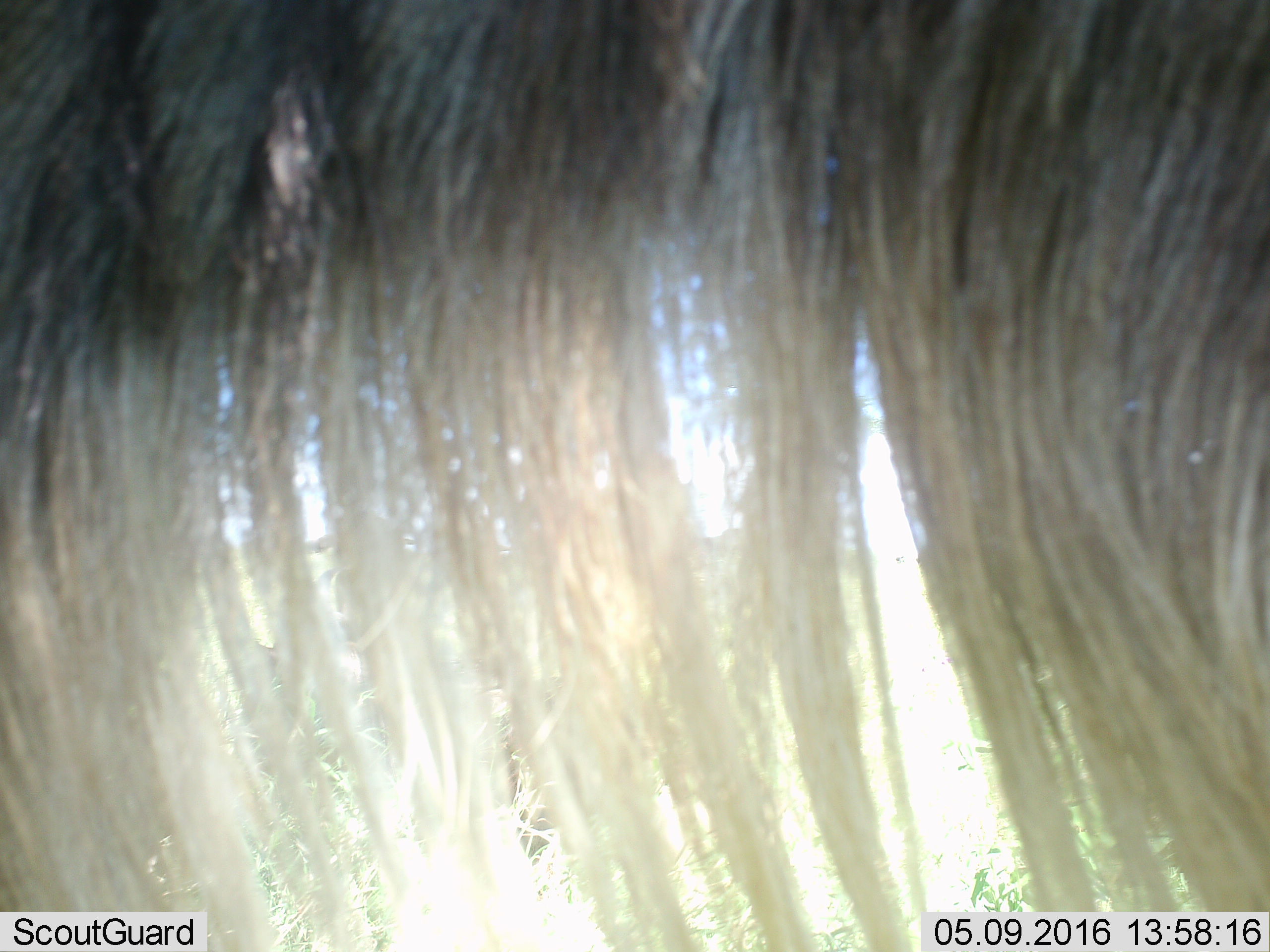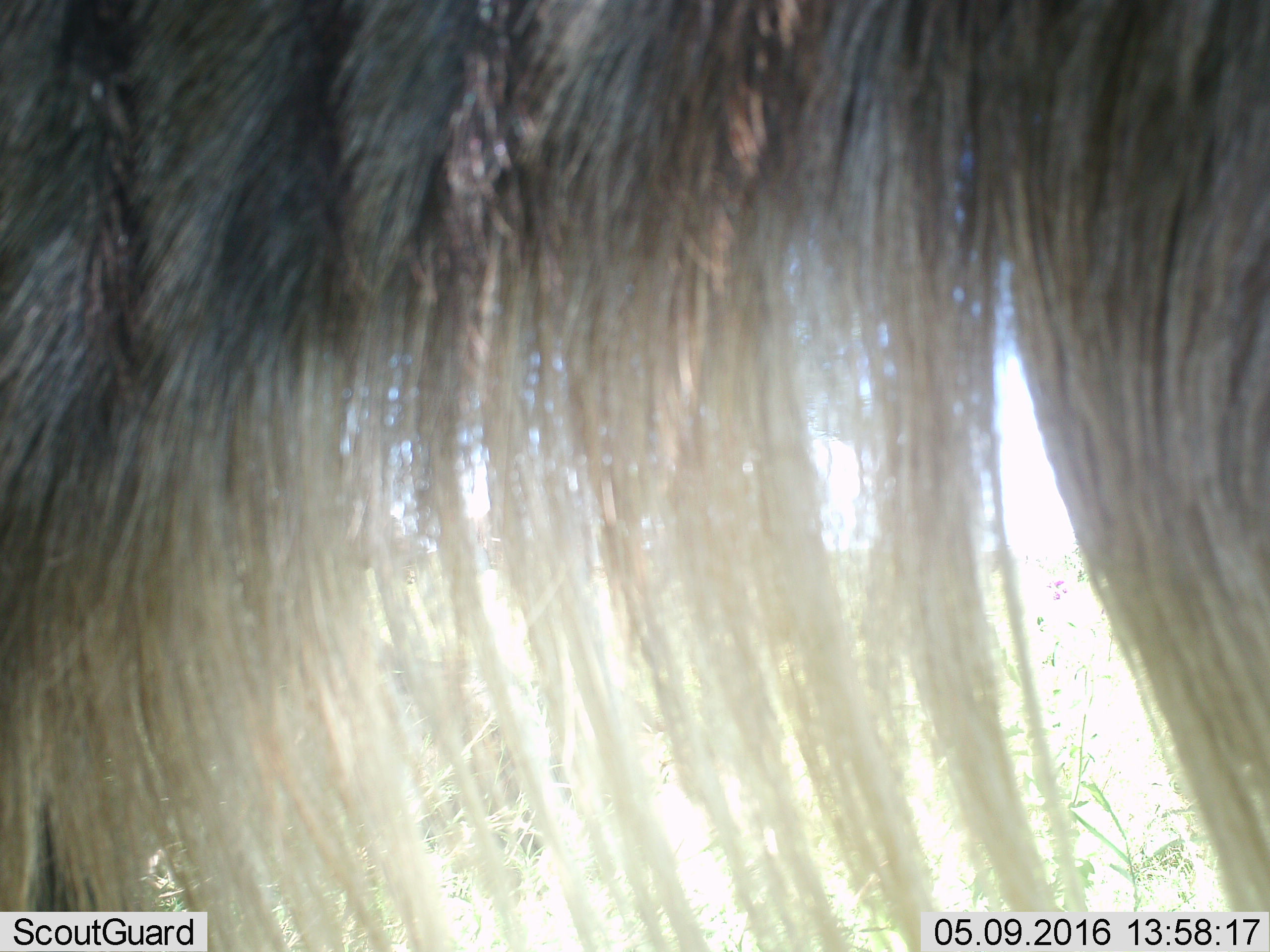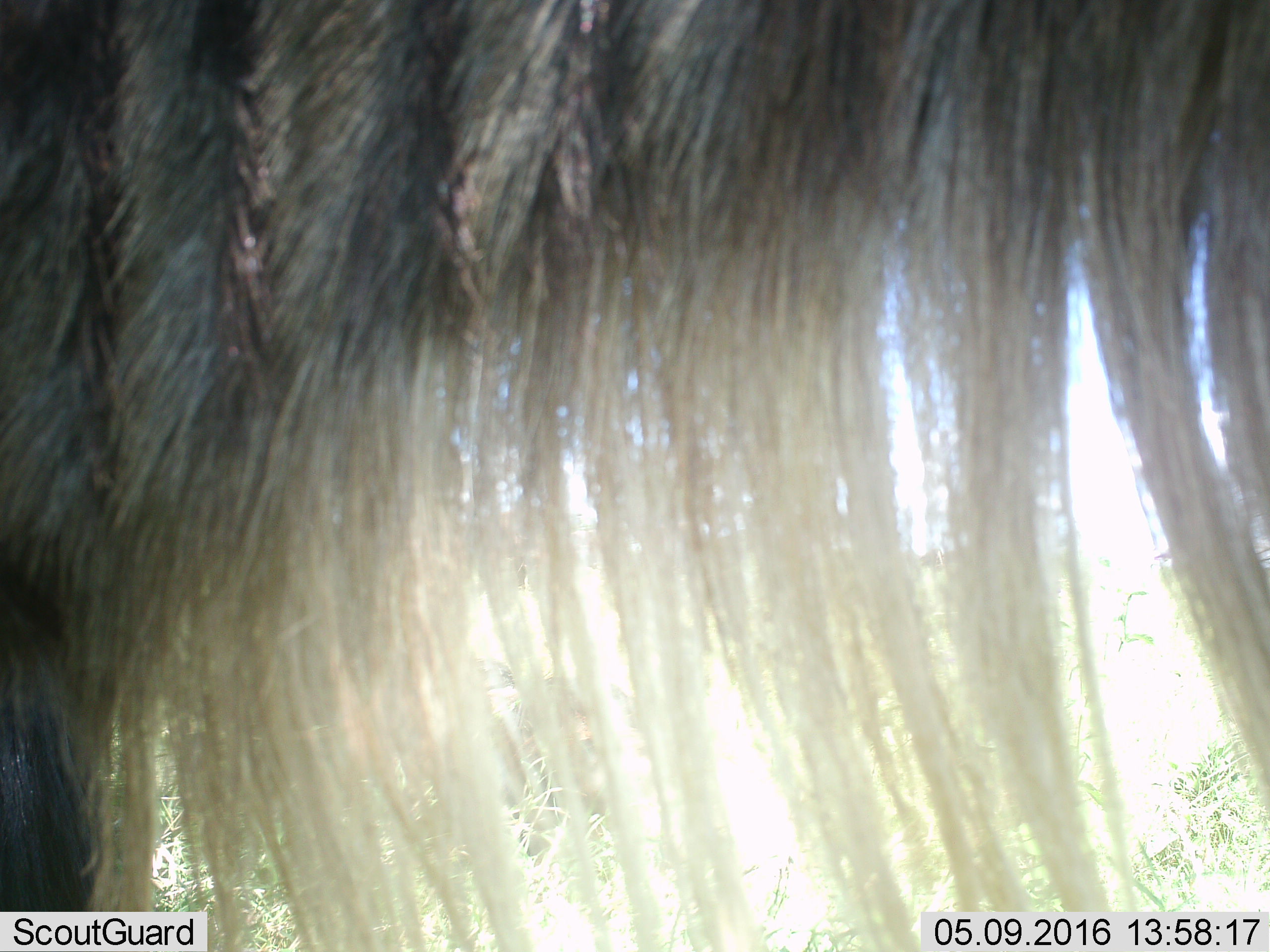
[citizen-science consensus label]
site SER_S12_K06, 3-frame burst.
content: unidentified animal